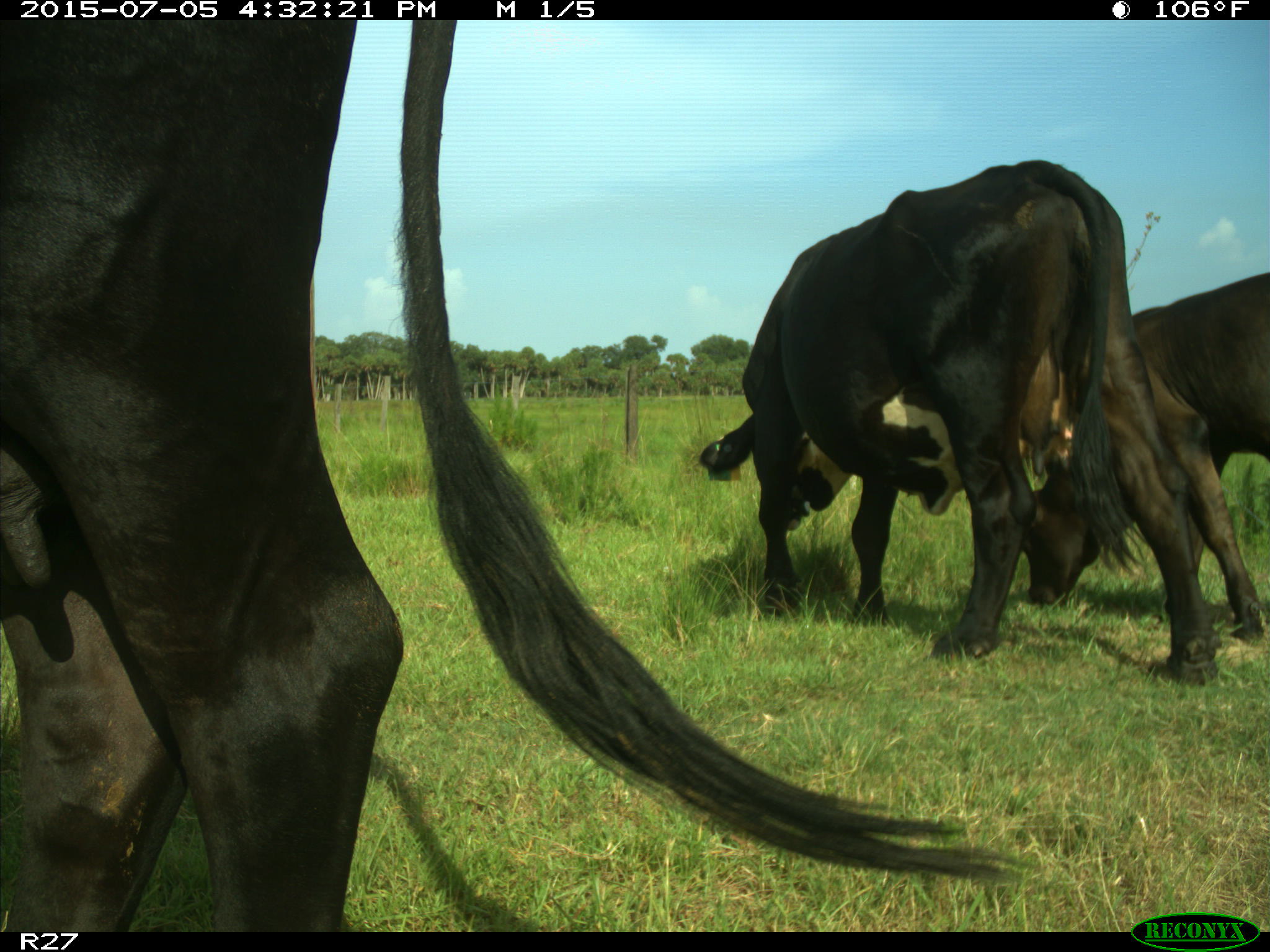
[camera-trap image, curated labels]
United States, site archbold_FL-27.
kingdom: Animalia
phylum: Chordata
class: Mammalia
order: Artiodactyla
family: Bovidae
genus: Bos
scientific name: Bos taurus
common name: domestic cow